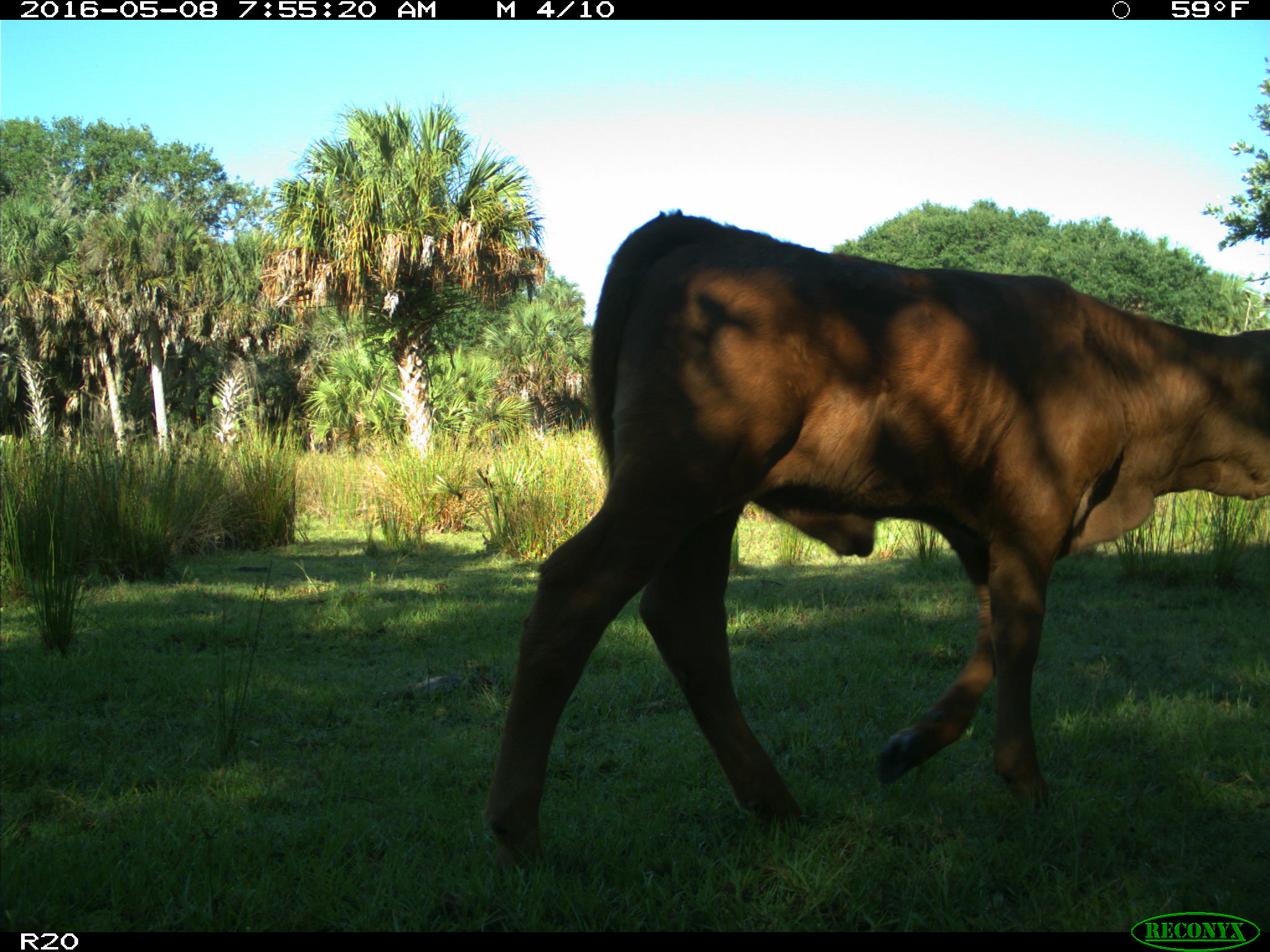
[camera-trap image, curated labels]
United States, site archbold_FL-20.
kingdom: Animalia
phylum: Chordata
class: Mammalia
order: Artiodactyla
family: Bovidae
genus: Bos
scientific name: Bos taurus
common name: domestic cow